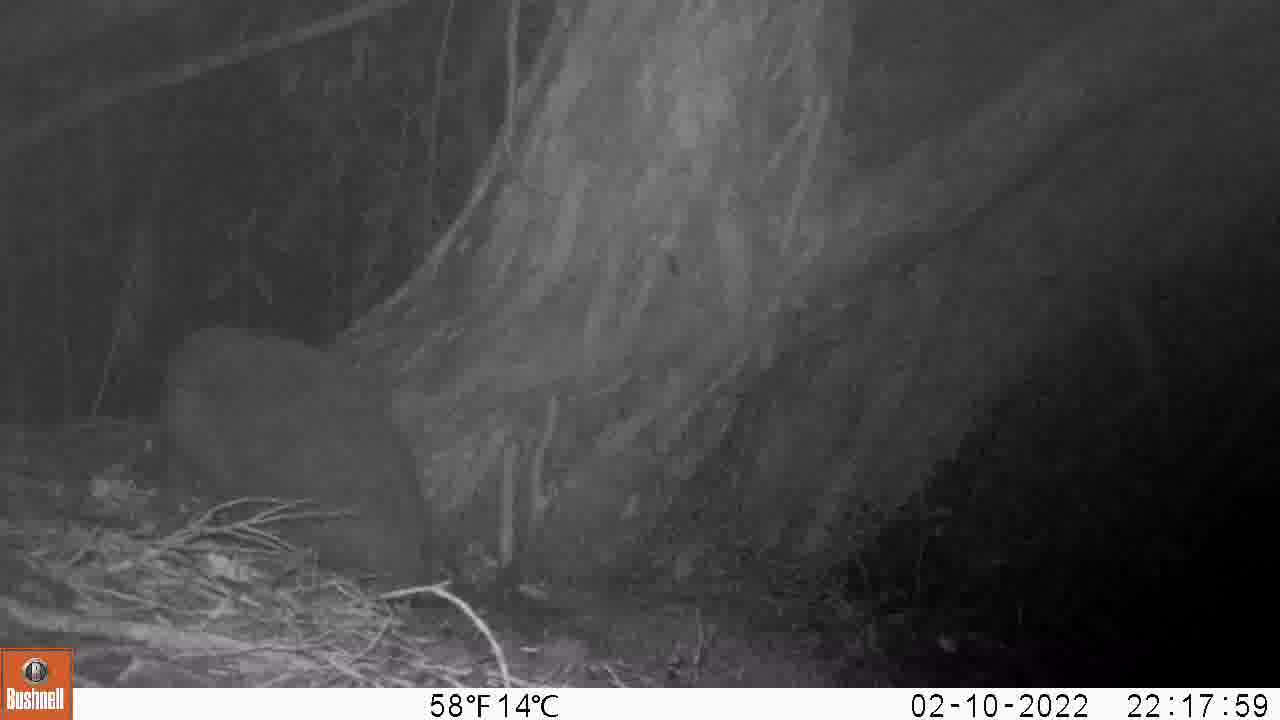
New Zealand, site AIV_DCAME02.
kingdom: Animalia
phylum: Chordata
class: Mammalia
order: Carnivora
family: Felidae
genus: Felis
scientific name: Felis catus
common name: domestic cat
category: cat